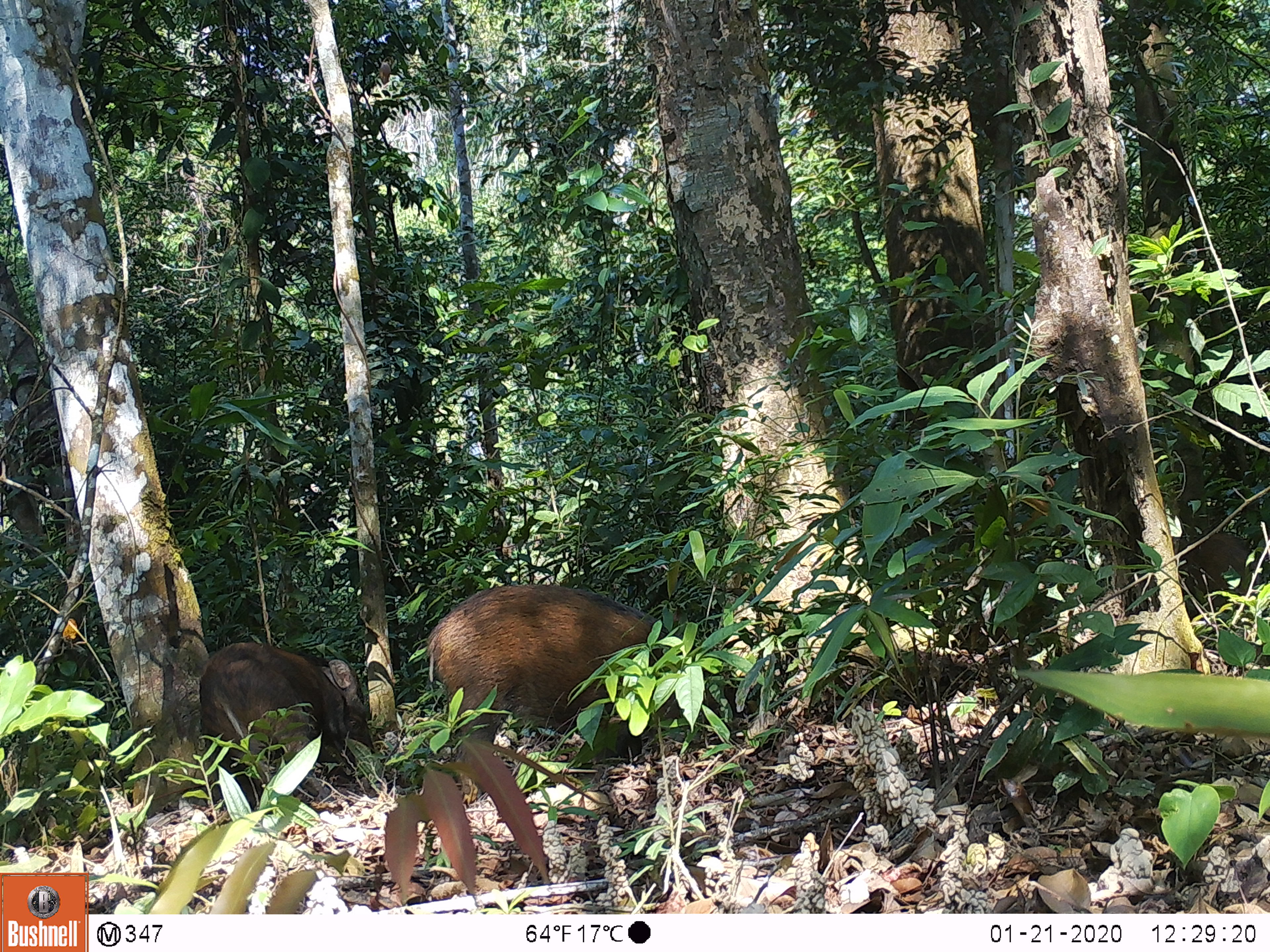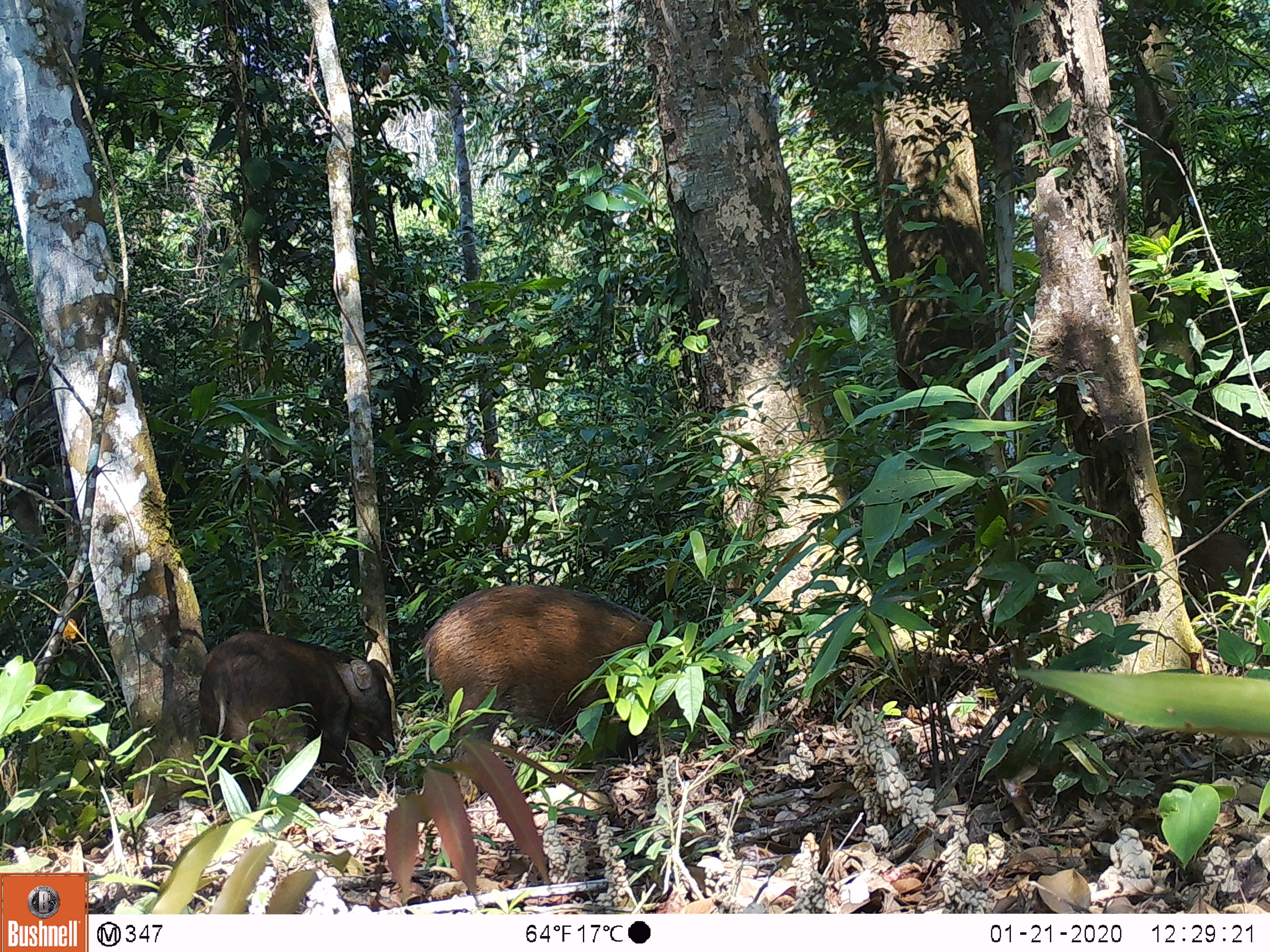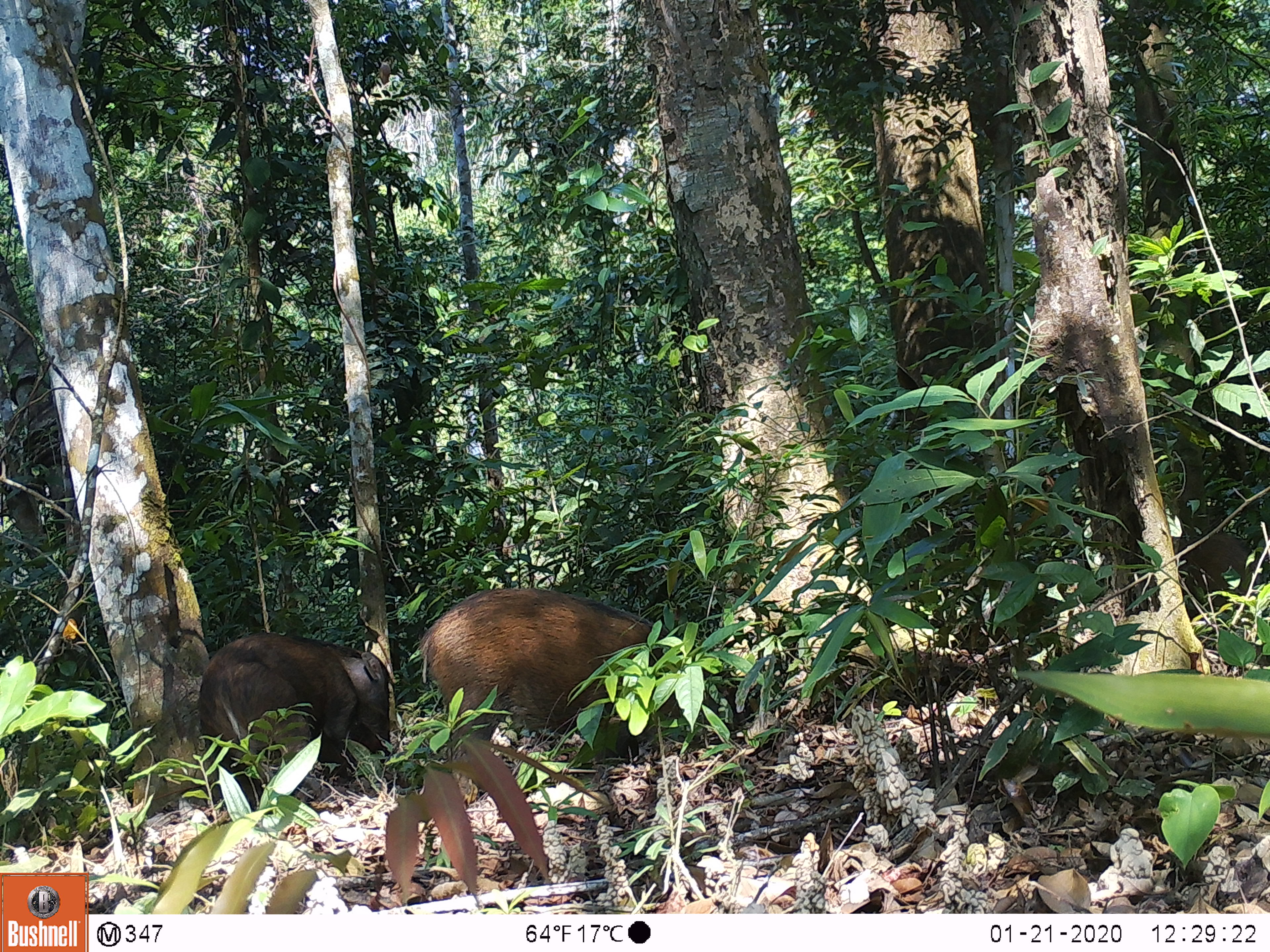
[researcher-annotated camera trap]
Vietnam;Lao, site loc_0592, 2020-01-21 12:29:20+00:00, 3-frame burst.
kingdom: Animalia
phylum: Chordata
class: Mammalia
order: Artiodactyla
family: Suidae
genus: Sus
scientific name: Sus scrofa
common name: eurasian wild pig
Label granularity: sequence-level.